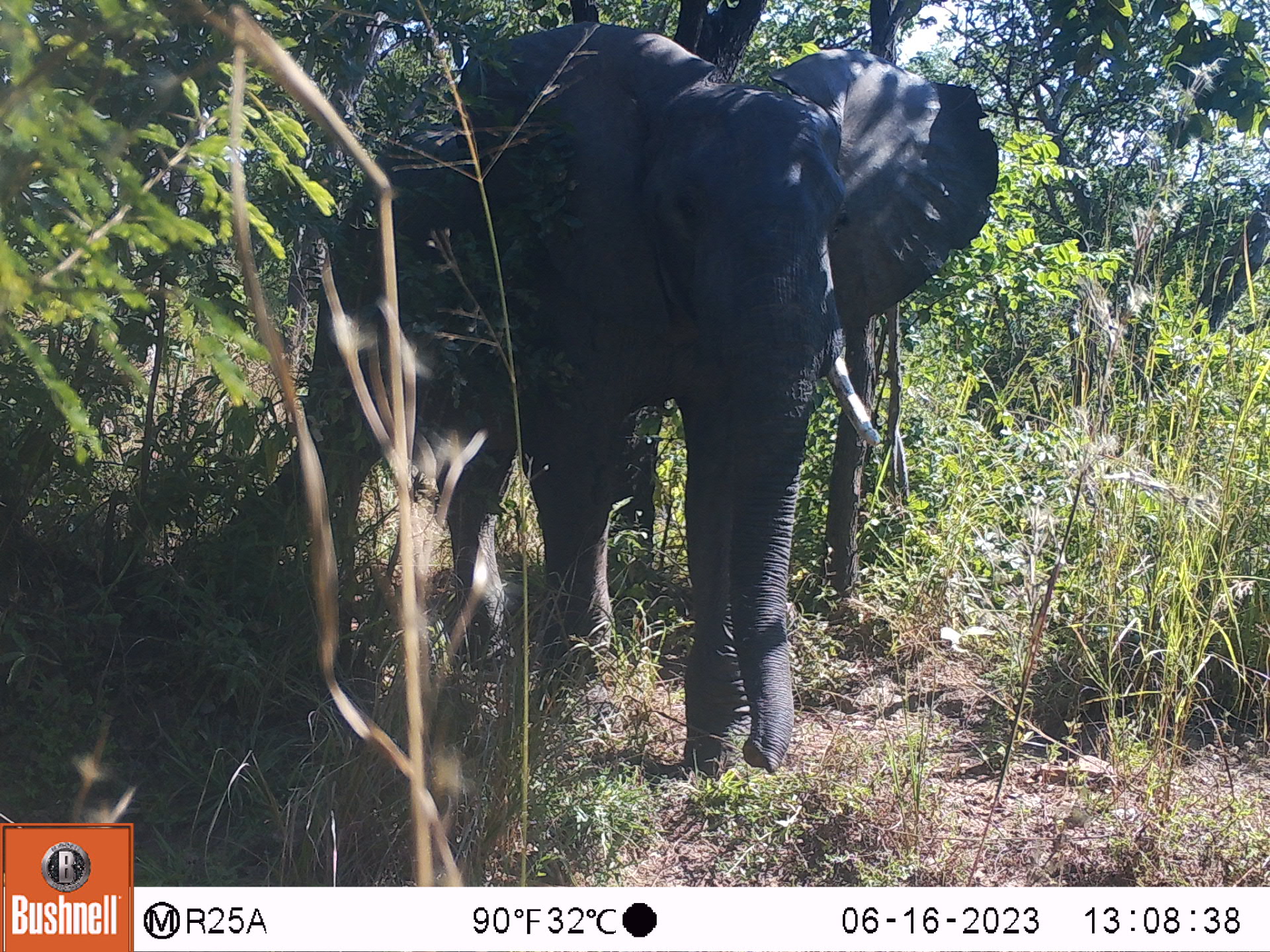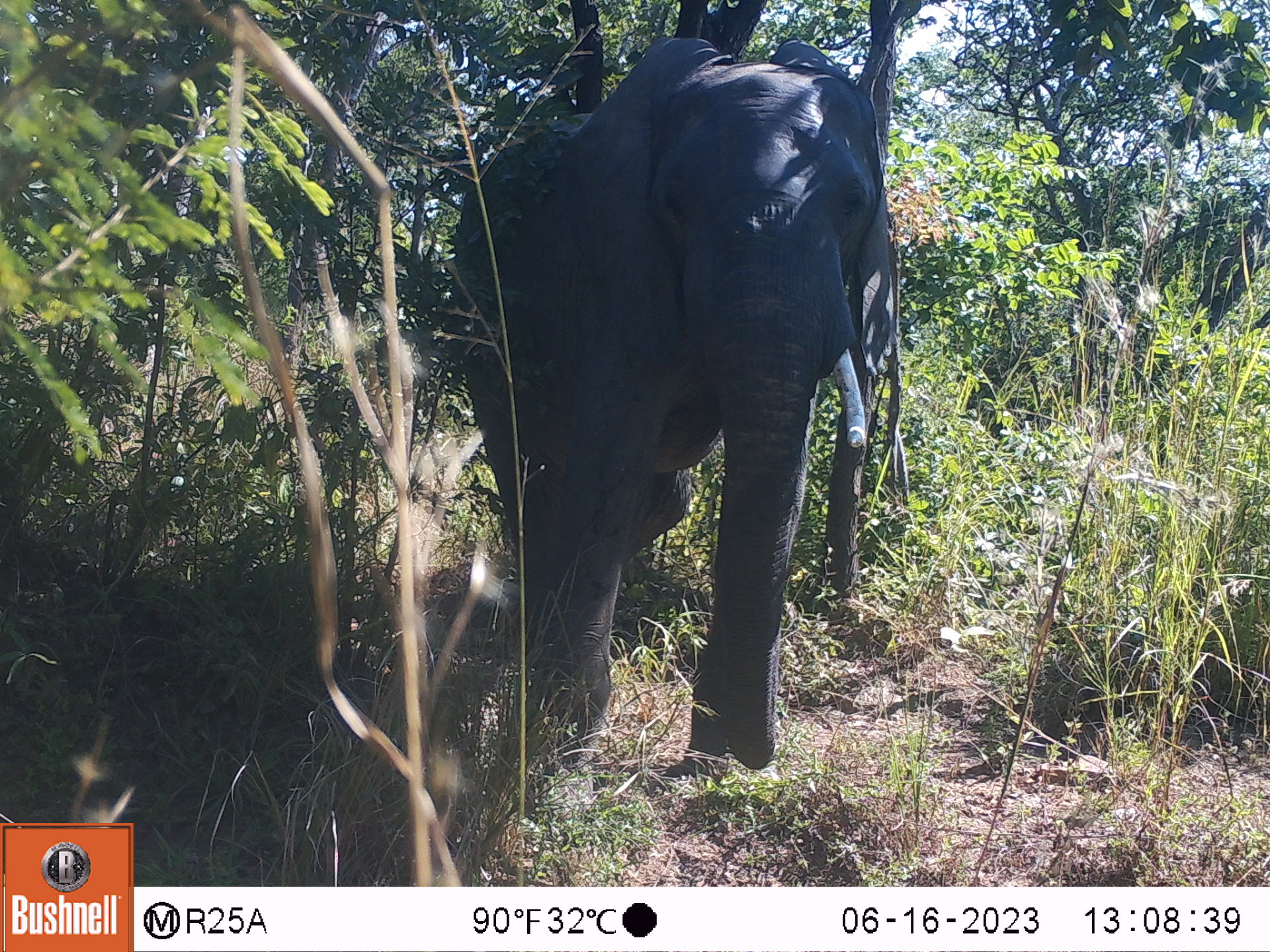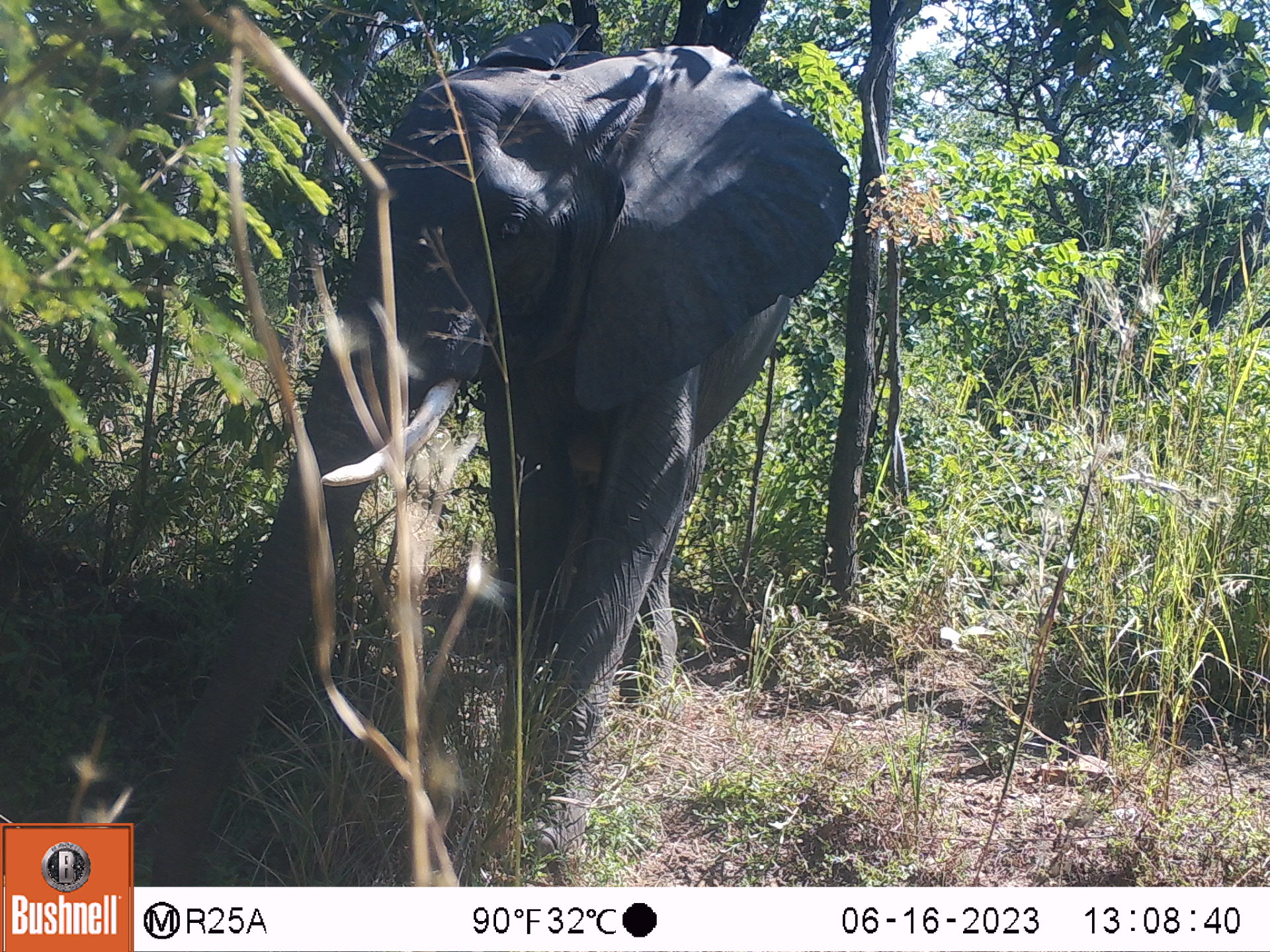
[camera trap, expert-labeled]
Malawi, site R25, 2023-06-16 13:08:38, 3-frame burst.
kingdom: Animalia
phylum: Chordata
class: Mammalia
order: Proboscidea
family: Elephantidae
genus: Loxodonta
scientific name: Loxodonta africana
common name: african savanna elephant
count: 1